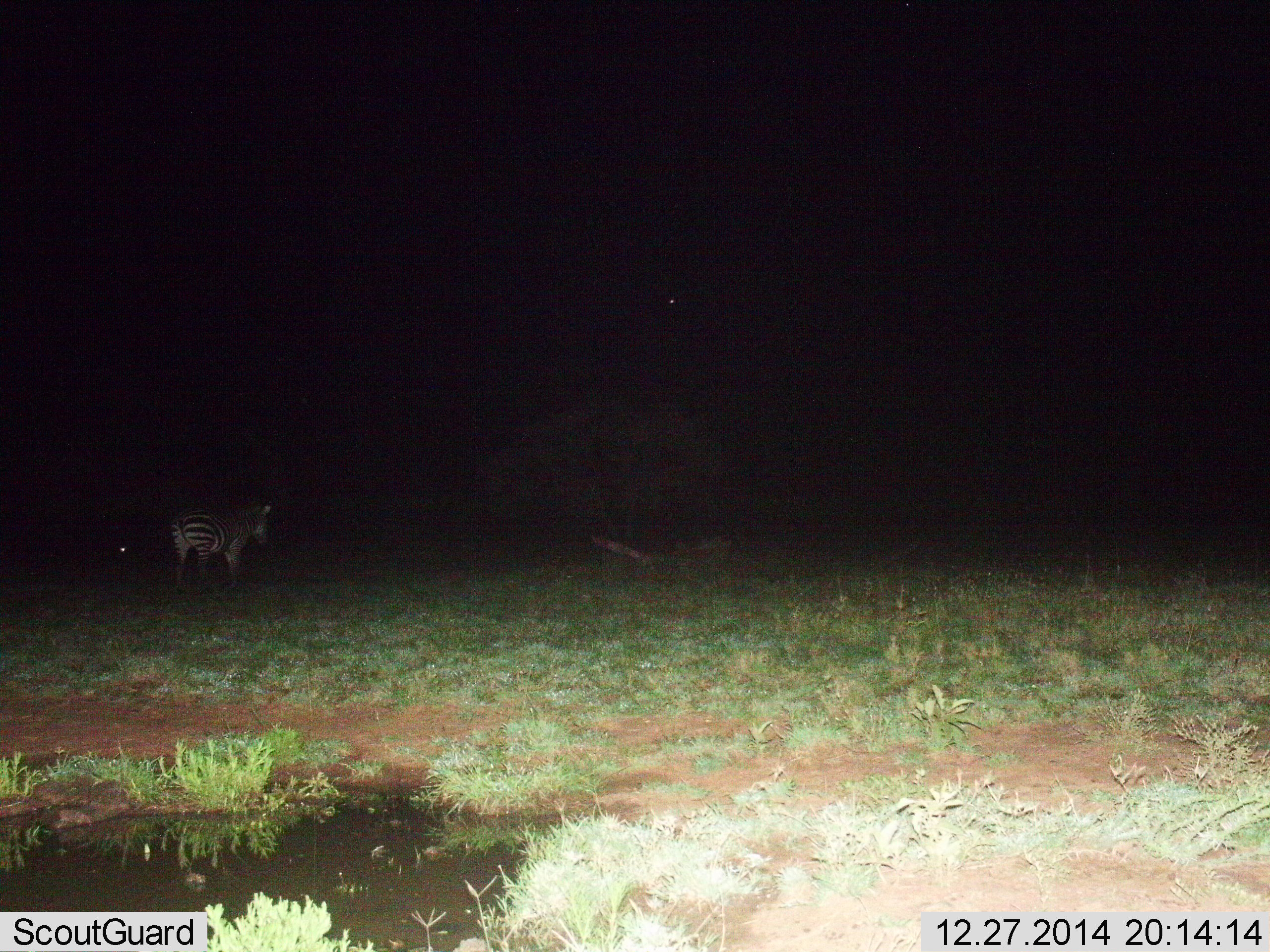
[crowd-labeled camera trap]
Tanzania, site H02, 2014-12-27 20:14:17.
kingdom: Animalia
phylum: Chordata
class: Mammalia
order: Perissodactyla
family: Equidae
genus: Equus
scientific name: Equus quagga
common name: plains zebra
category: zebra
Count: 1.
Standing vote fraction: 80%.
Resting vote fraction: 0%.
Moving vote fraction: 20%.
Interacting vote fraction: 0%.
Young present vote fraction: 0%.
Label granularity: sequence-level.